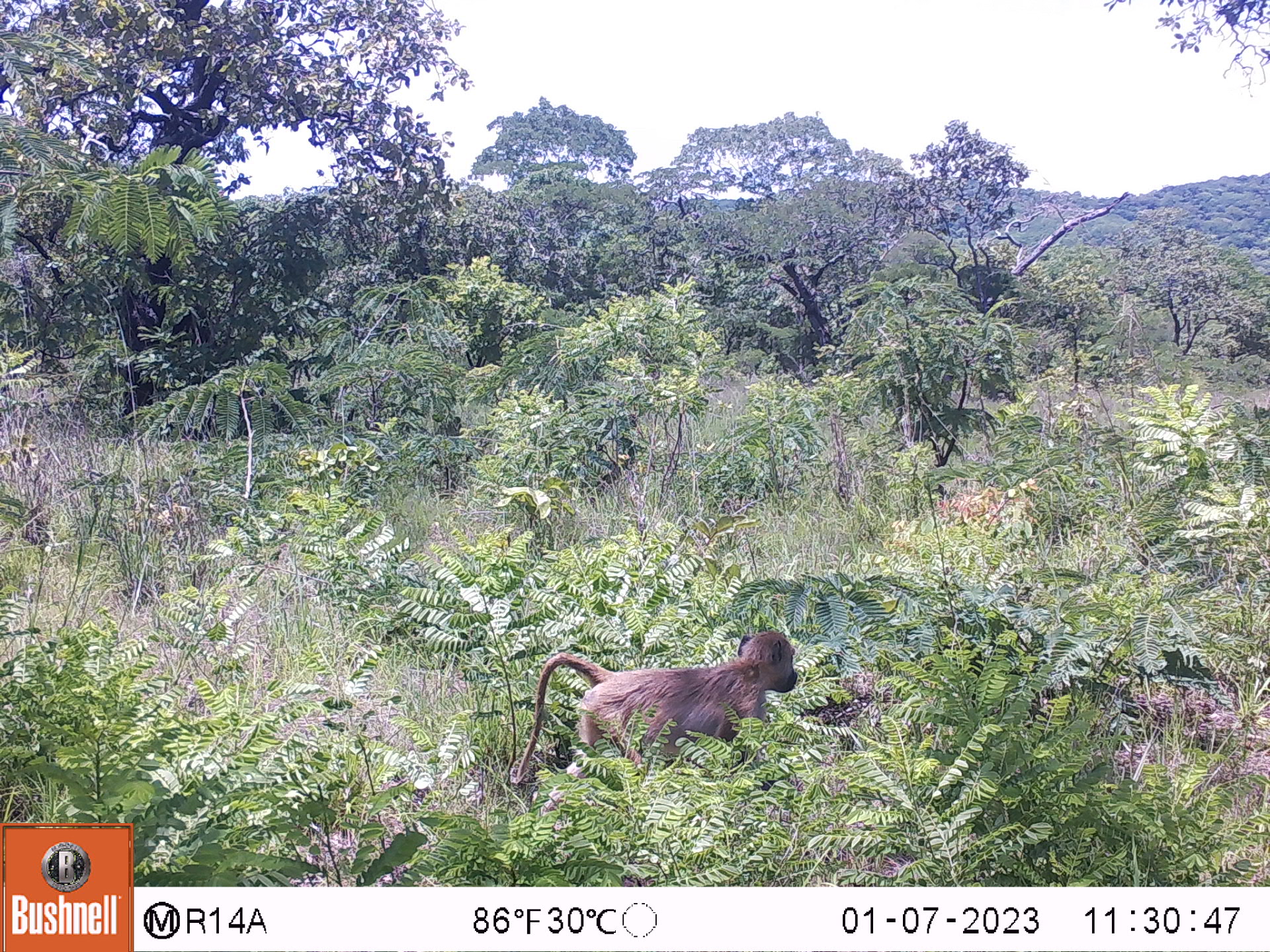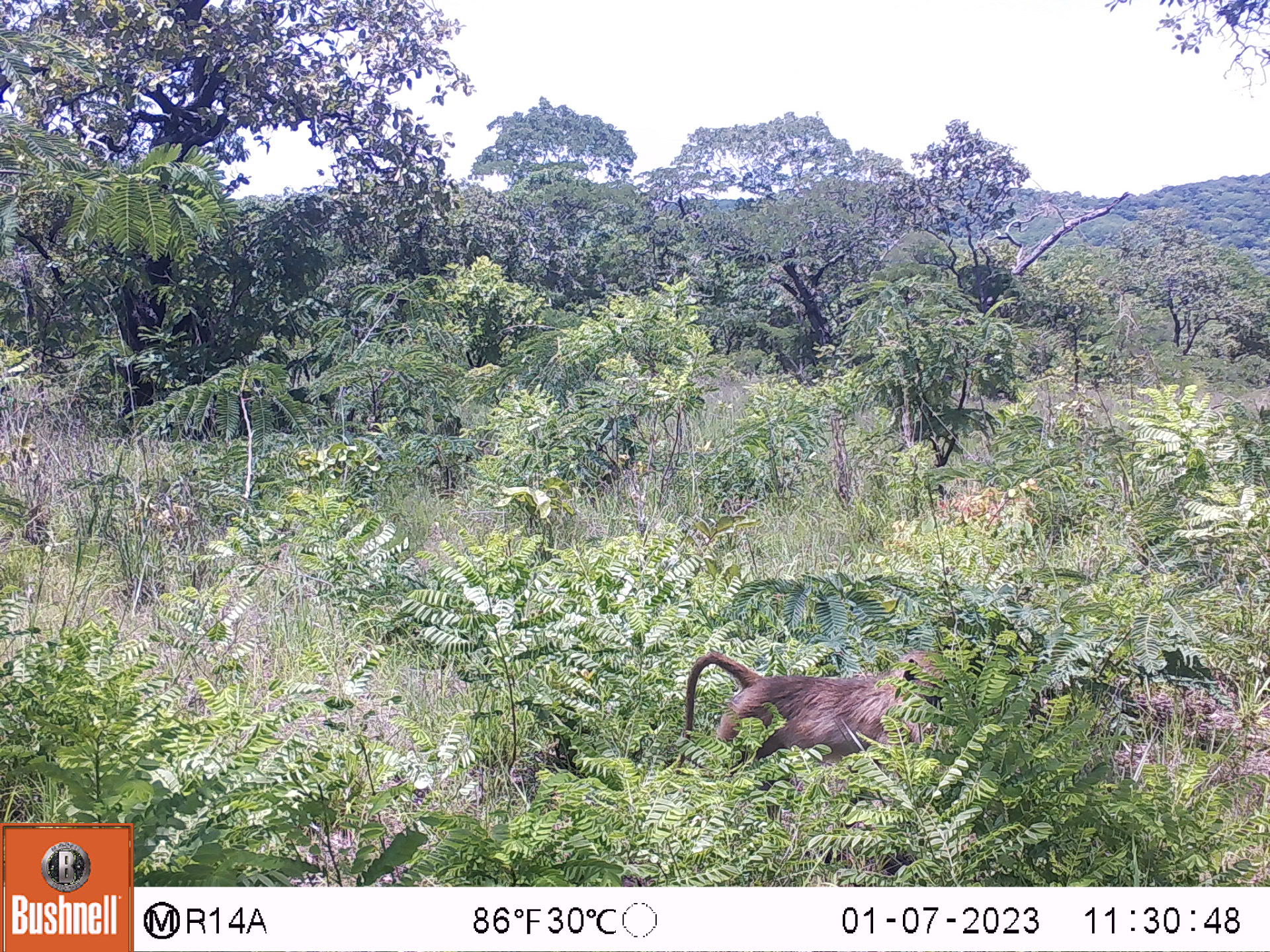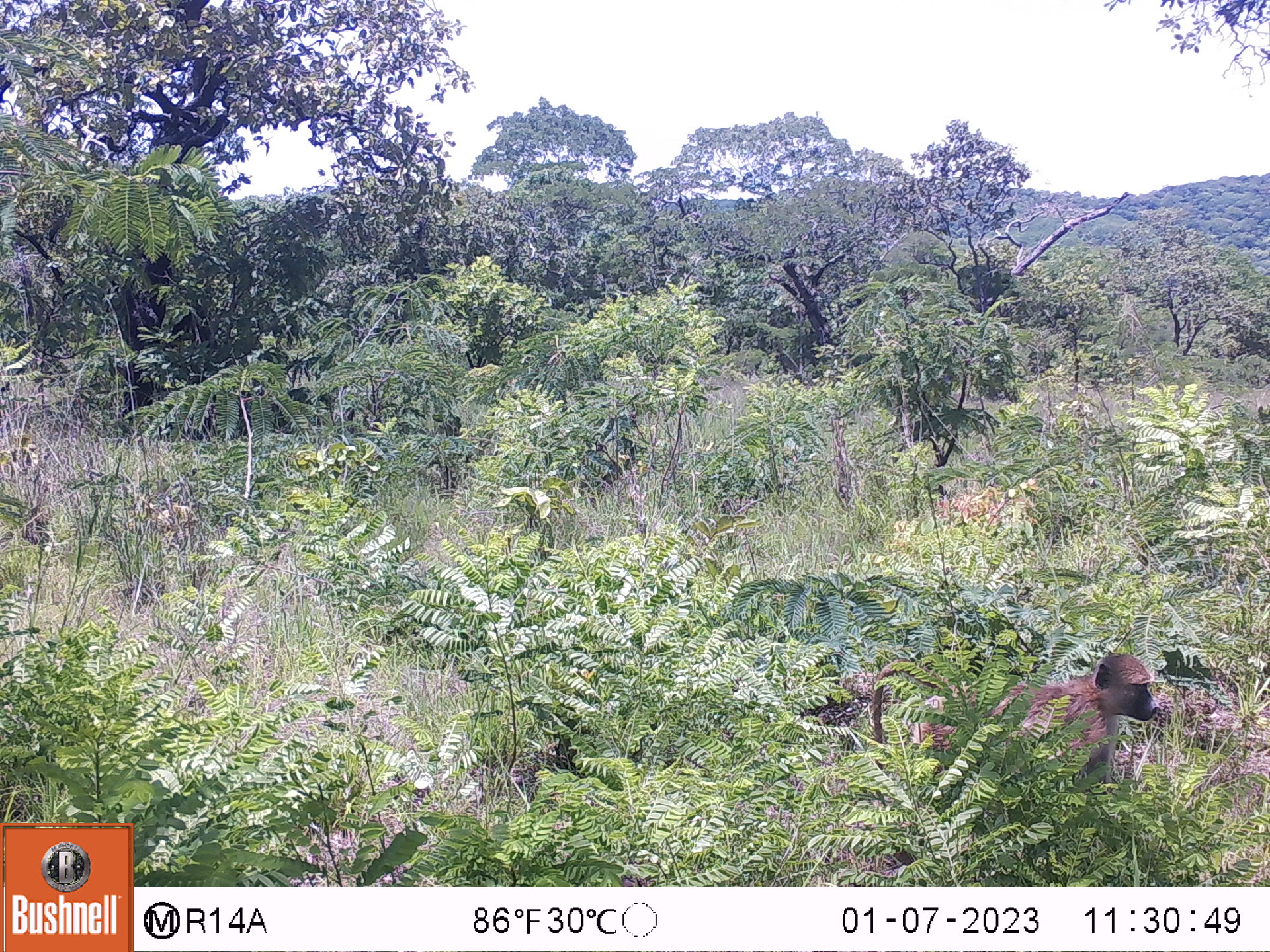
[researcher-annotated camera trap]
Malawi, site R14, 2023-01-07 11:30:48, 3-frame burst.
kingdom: Animalia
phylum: Chordata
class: Mammalia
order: Primates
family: Cercopithecidae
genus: Papio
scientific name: Papio cynocephalus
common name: yellow baboon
Yellow baboon (Papio cynocephalus), count 1.